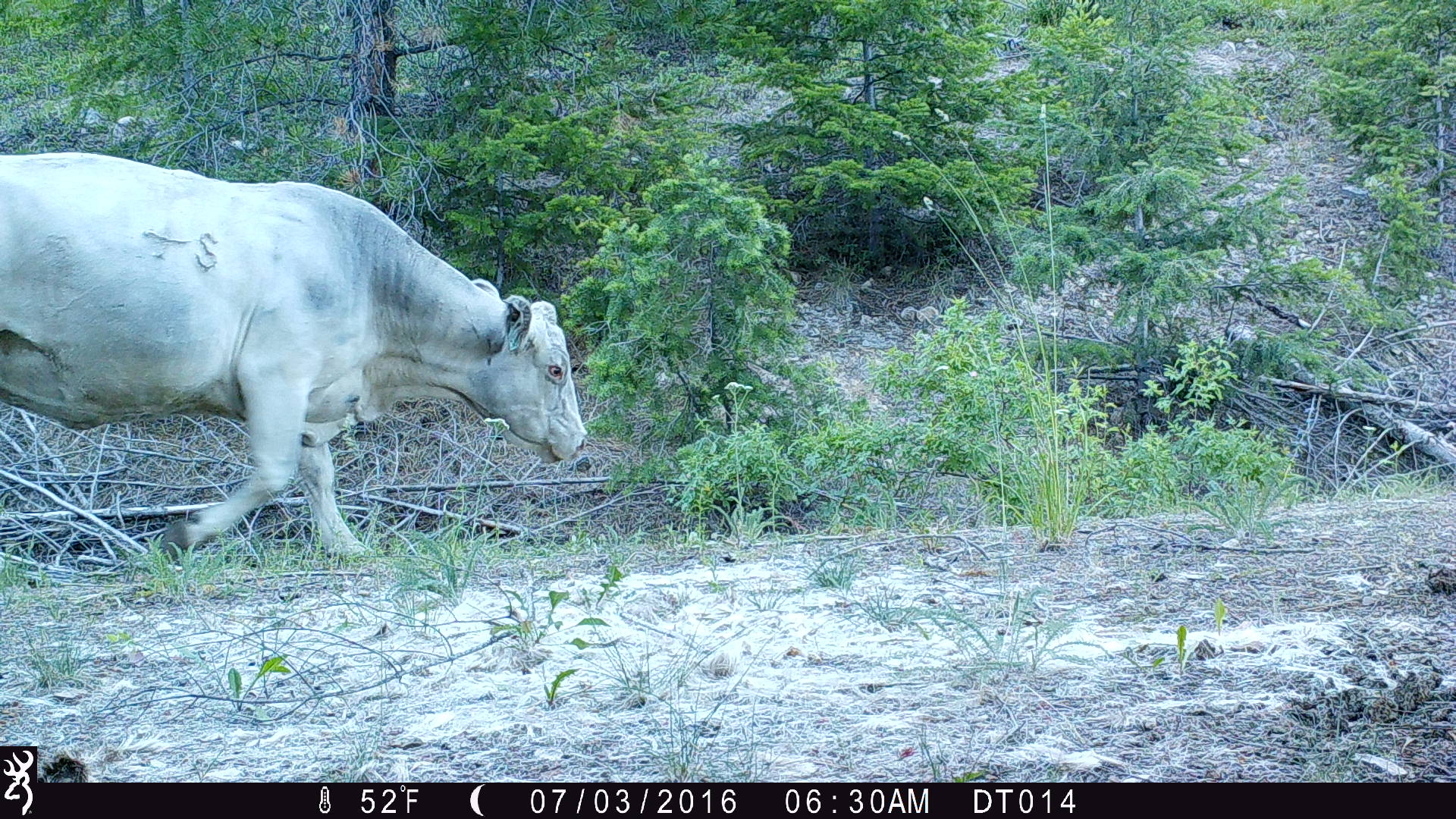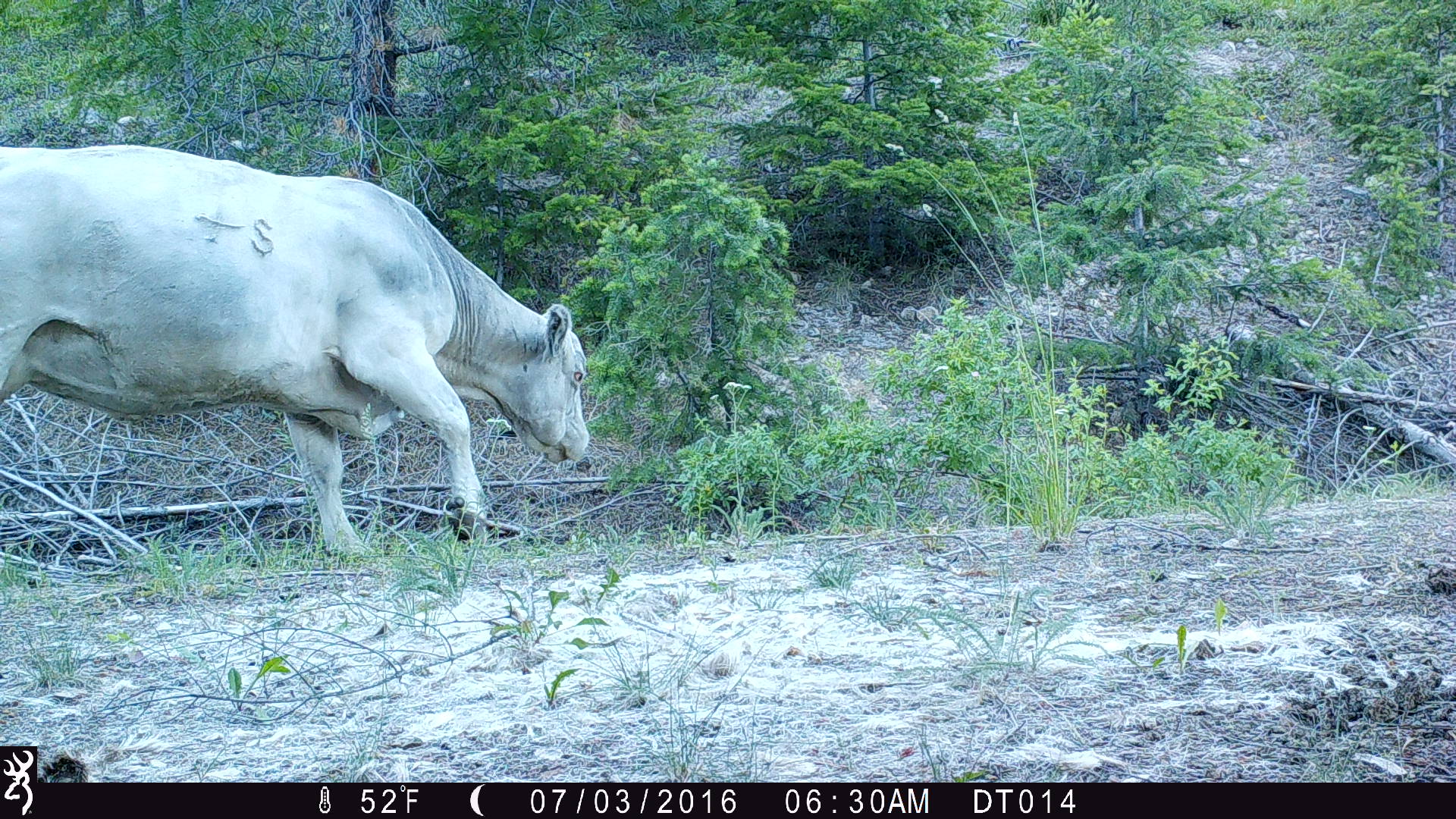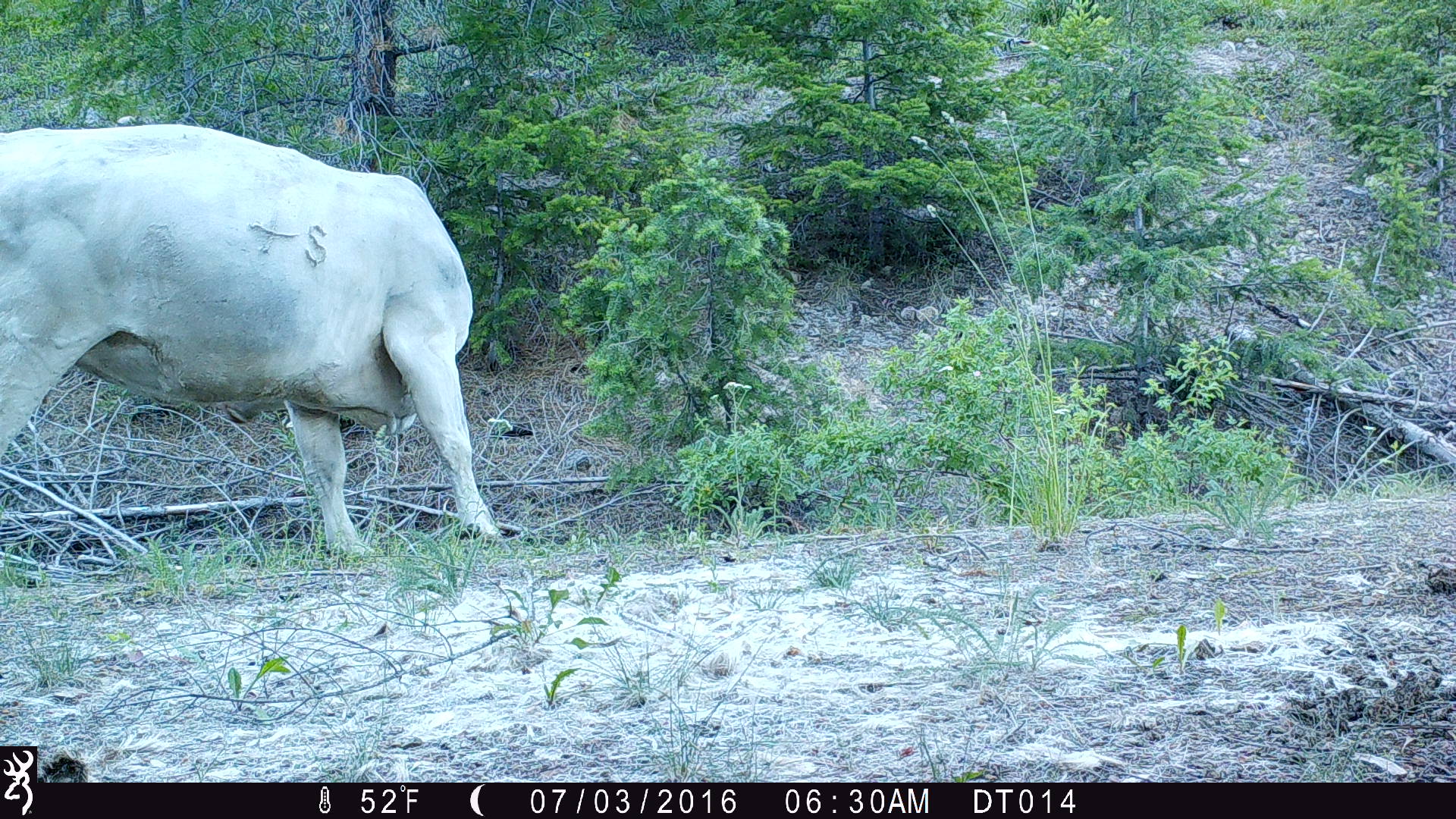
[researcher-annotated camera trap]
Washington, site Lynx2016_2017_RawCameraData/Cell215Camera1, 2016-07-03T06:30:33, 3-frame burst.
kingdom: Animalia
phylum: Chordata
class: Mammalia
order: Artiodactyla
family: Bovidae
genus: Bos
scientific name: Bos taurus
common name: domestic cattle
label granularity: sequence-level